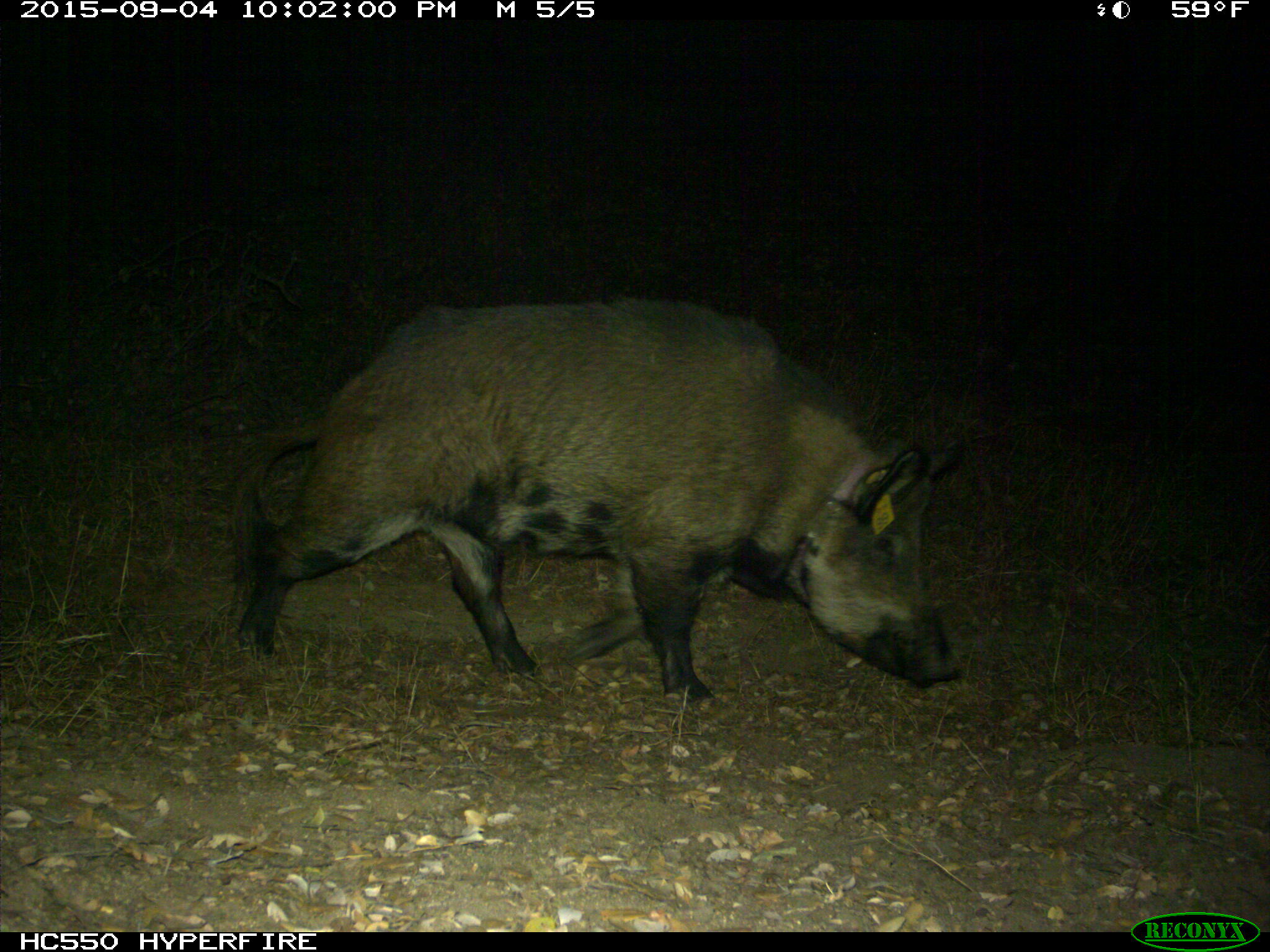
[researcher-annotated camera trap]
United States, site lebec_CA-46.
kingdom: Animalia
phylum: Chordata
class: Mammalia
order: Artiodactyla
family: Suidae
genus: Sus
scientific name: Sus scrofa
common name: wild boar